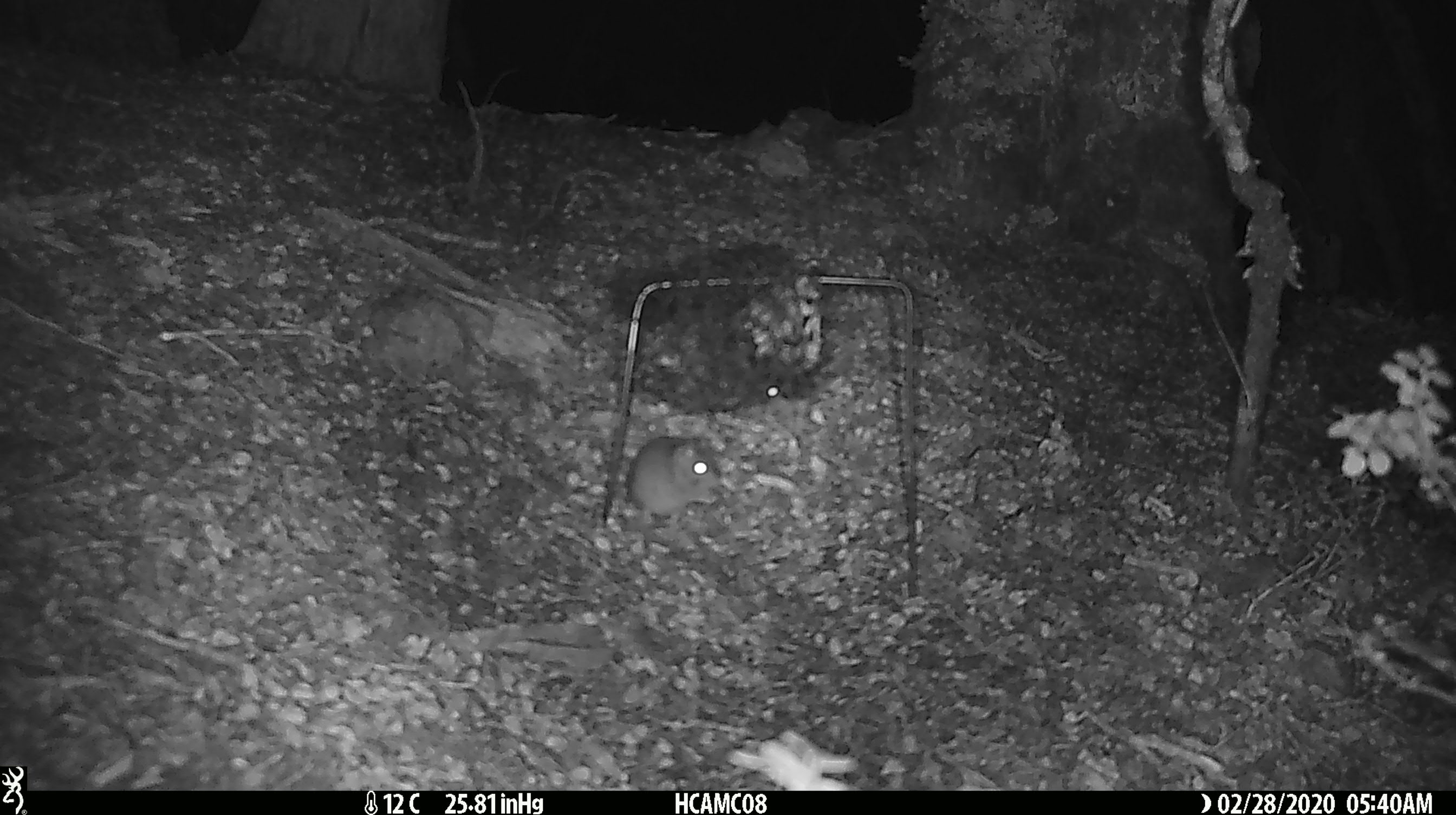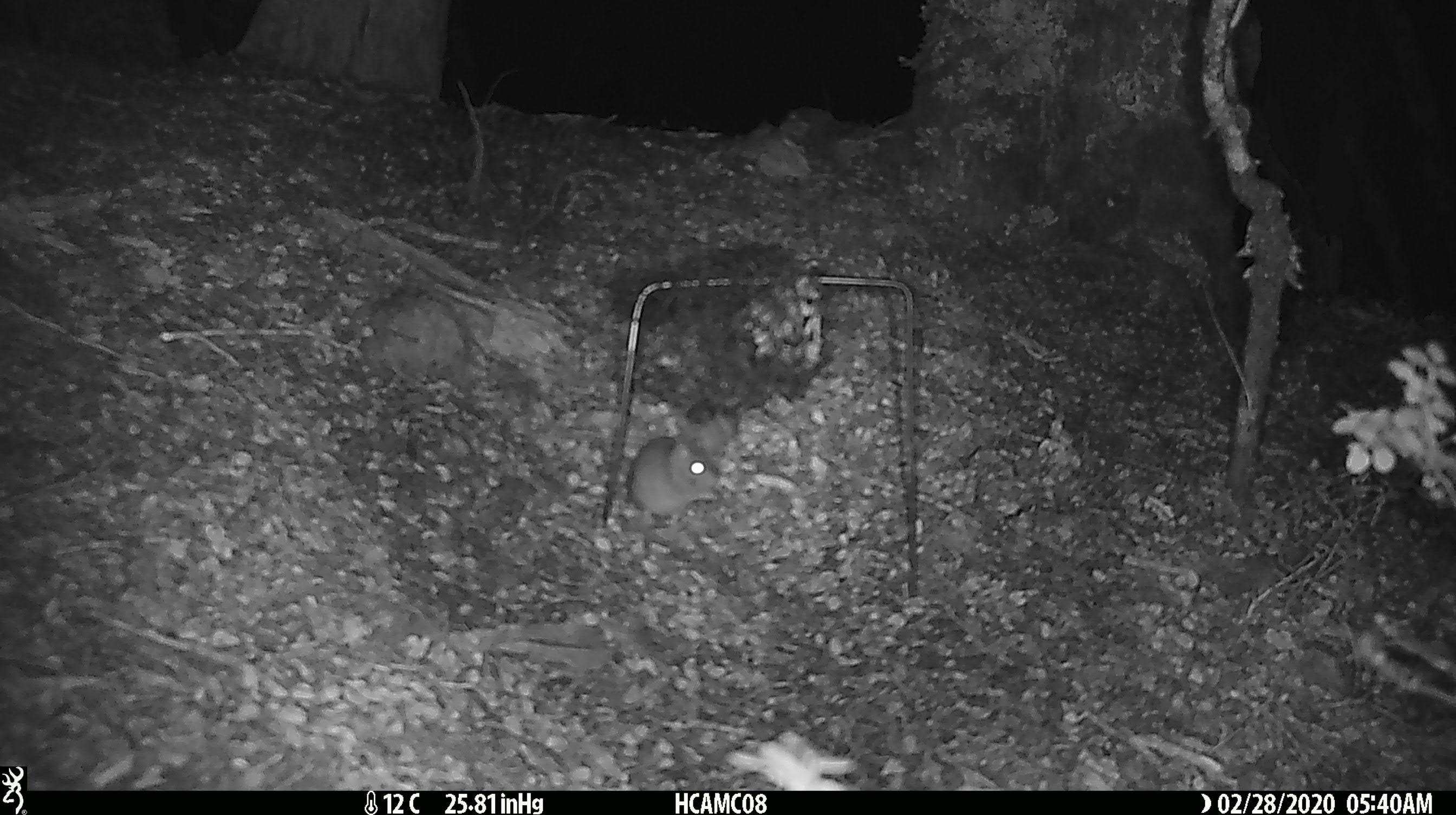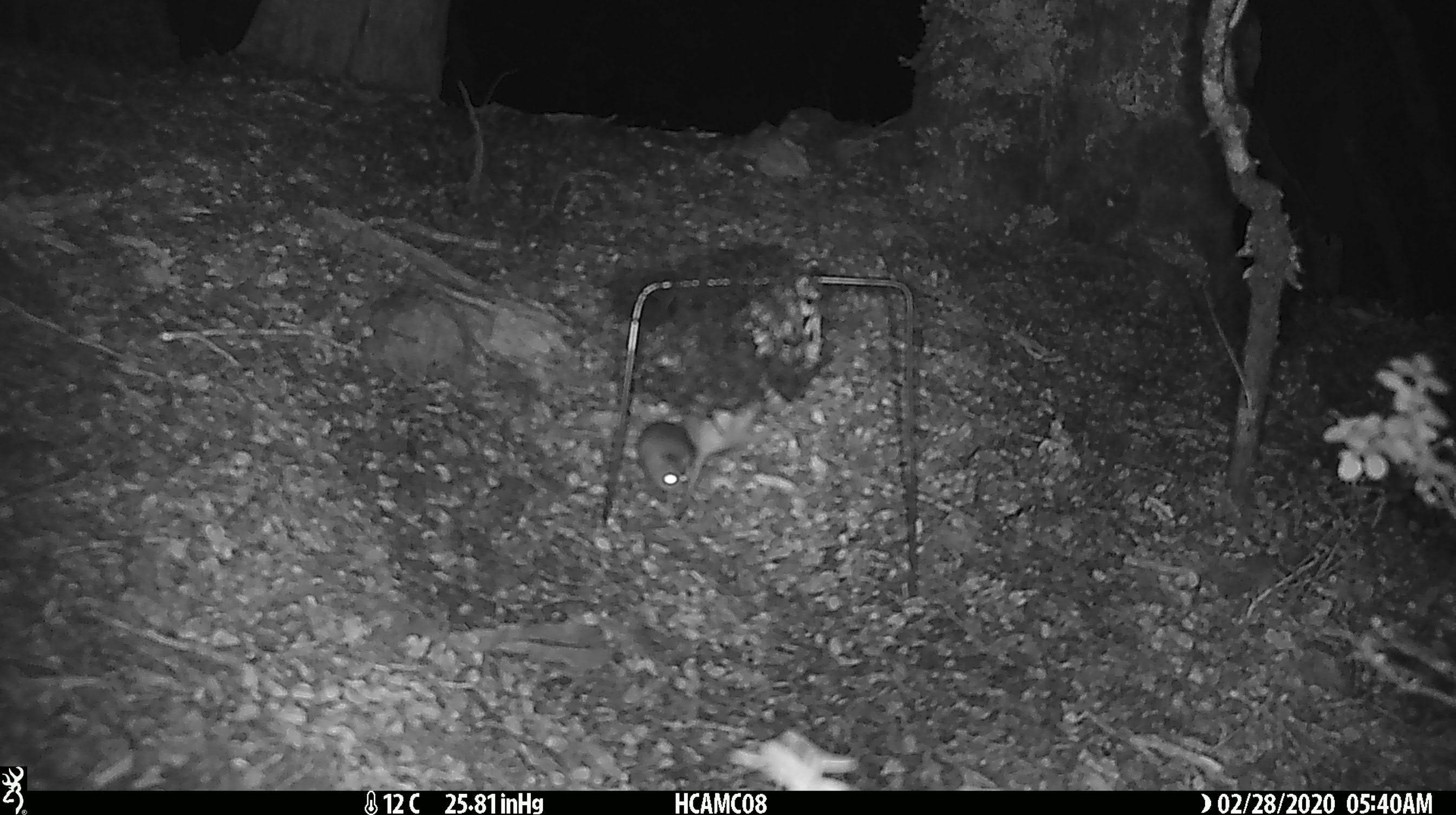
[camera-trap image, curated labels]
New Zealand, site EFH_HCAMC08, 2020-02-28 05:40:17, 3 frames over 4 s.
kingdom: Animalia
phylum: Chordata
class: Mammalia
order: Rodentia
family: Muridae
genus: Mus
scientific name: Mus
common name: mouse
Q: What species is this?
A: Mouse (Mus).